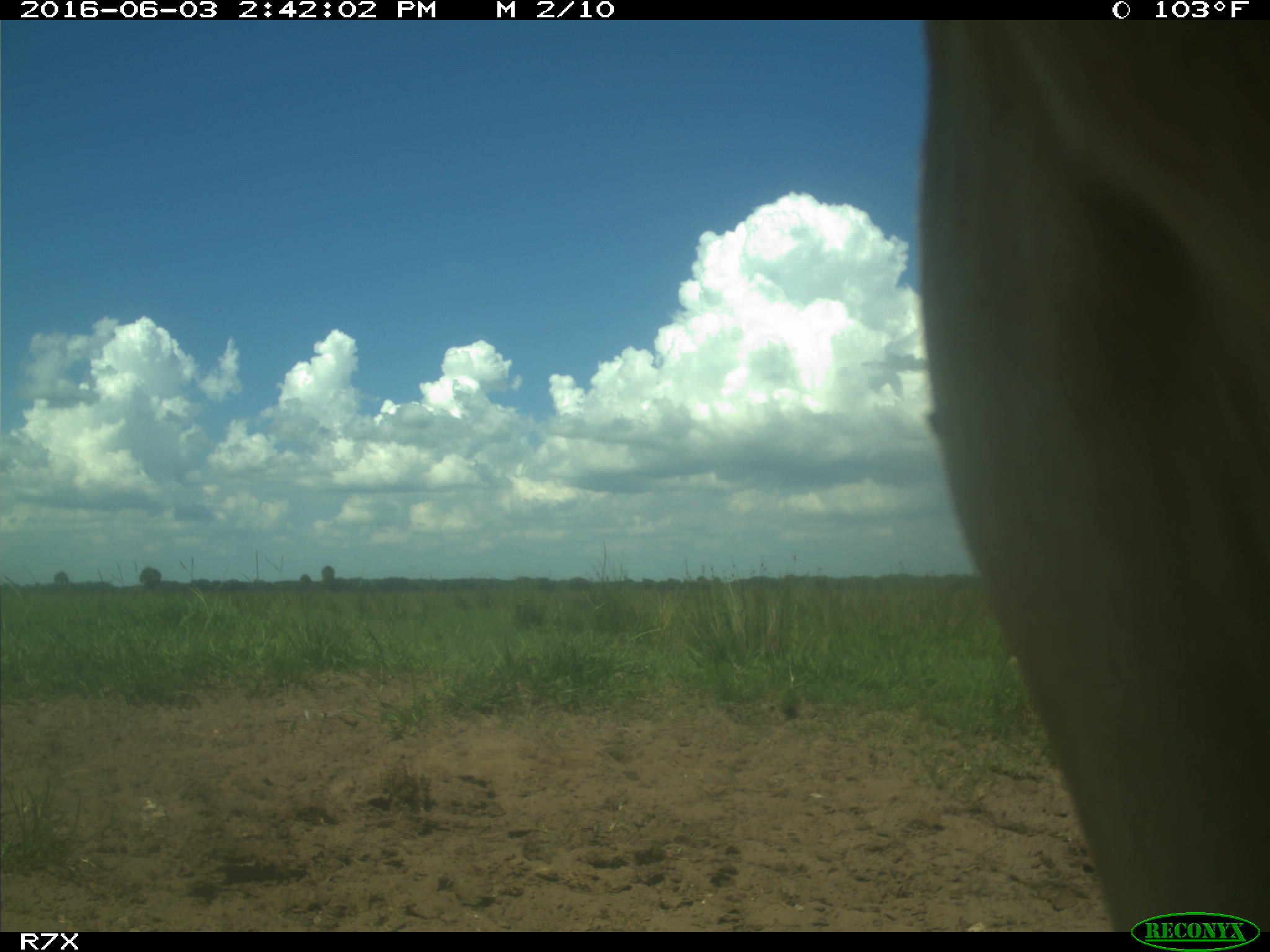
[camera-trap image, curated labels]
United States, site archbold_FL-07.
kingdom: Animalia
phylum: Chordata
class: Mammalia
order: Artiodactyla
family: Bovidae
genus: Bos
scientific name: Bos taurus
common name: domestic cow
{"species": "Bos taurus (domestic cow)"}